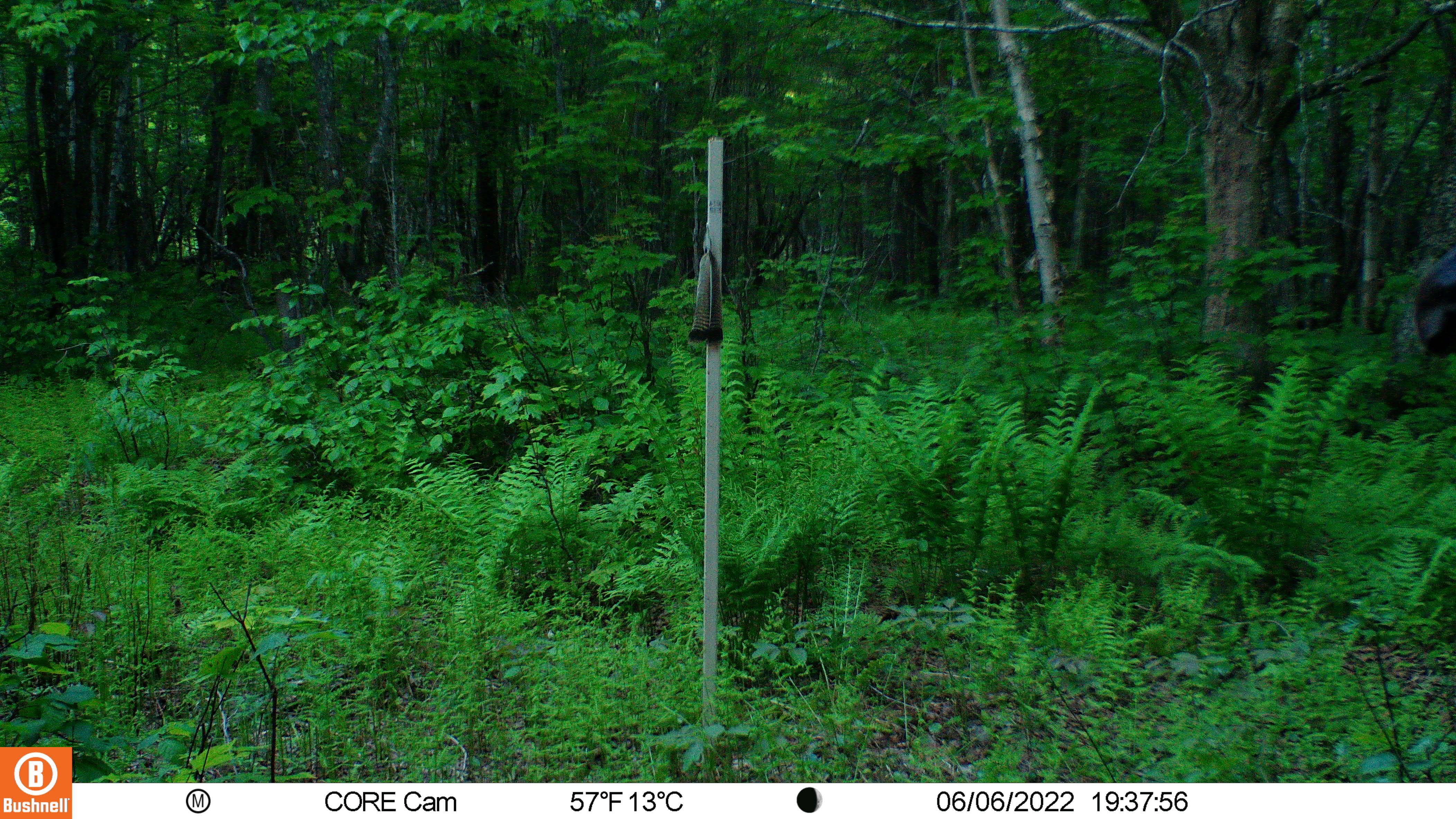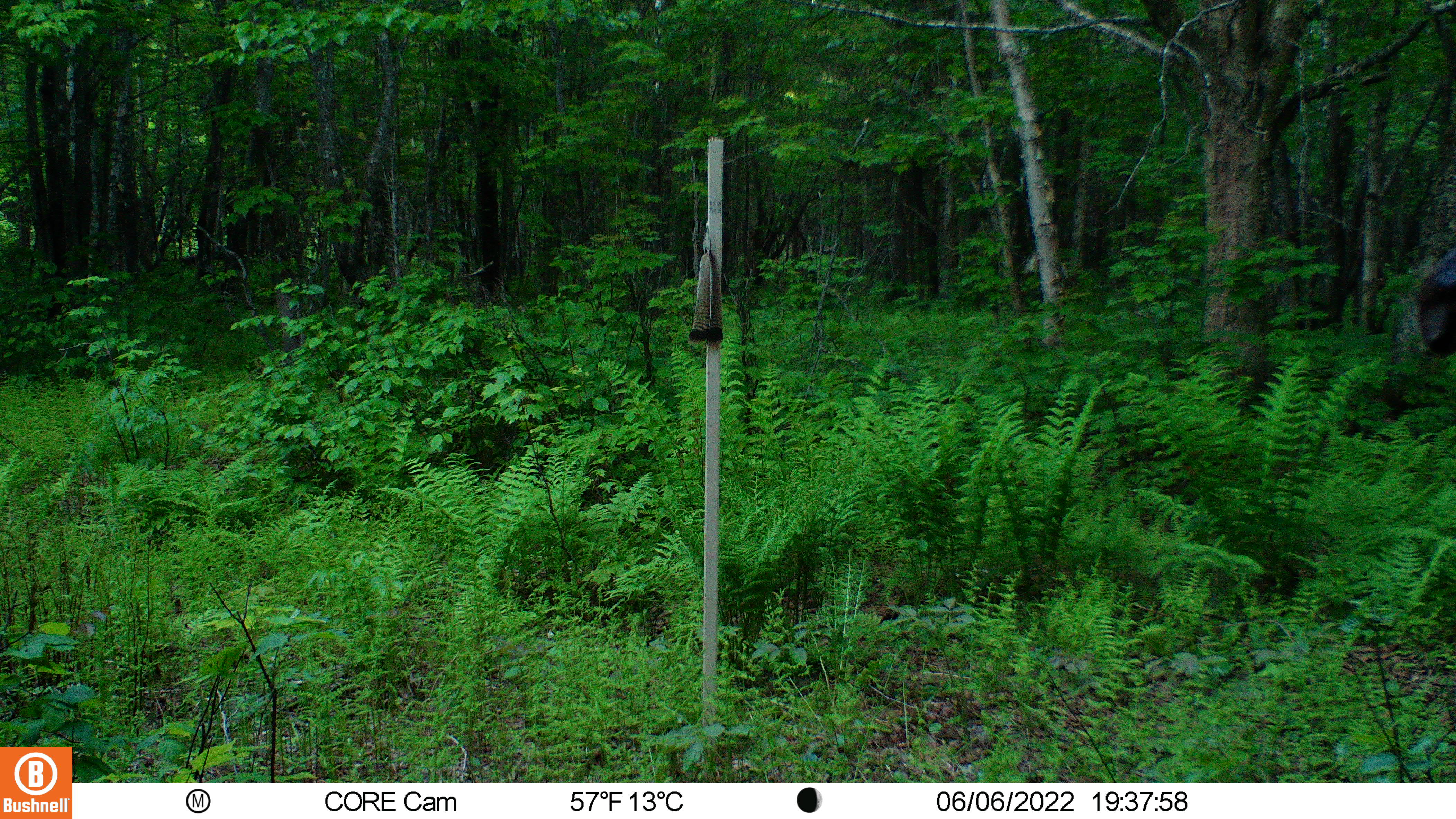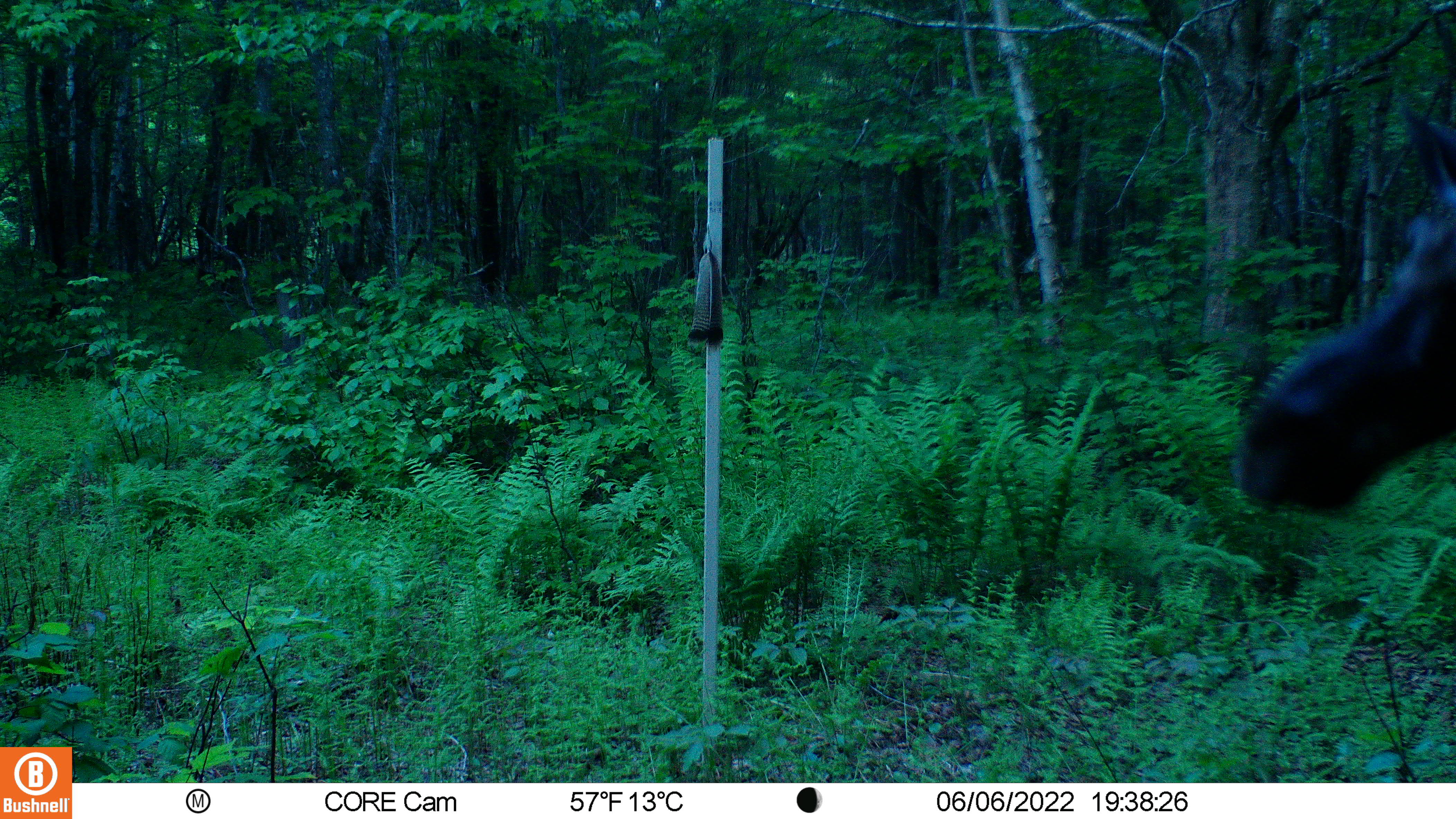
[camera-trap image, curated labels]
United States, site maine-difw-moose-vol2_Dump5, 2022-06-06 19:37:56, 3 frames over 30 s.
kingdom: Animalia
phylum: Chordata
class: Mammalia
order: Artiodactyla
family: Cervidae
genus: Alces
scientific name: Alces alces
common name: moose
Moose (Alces alces).